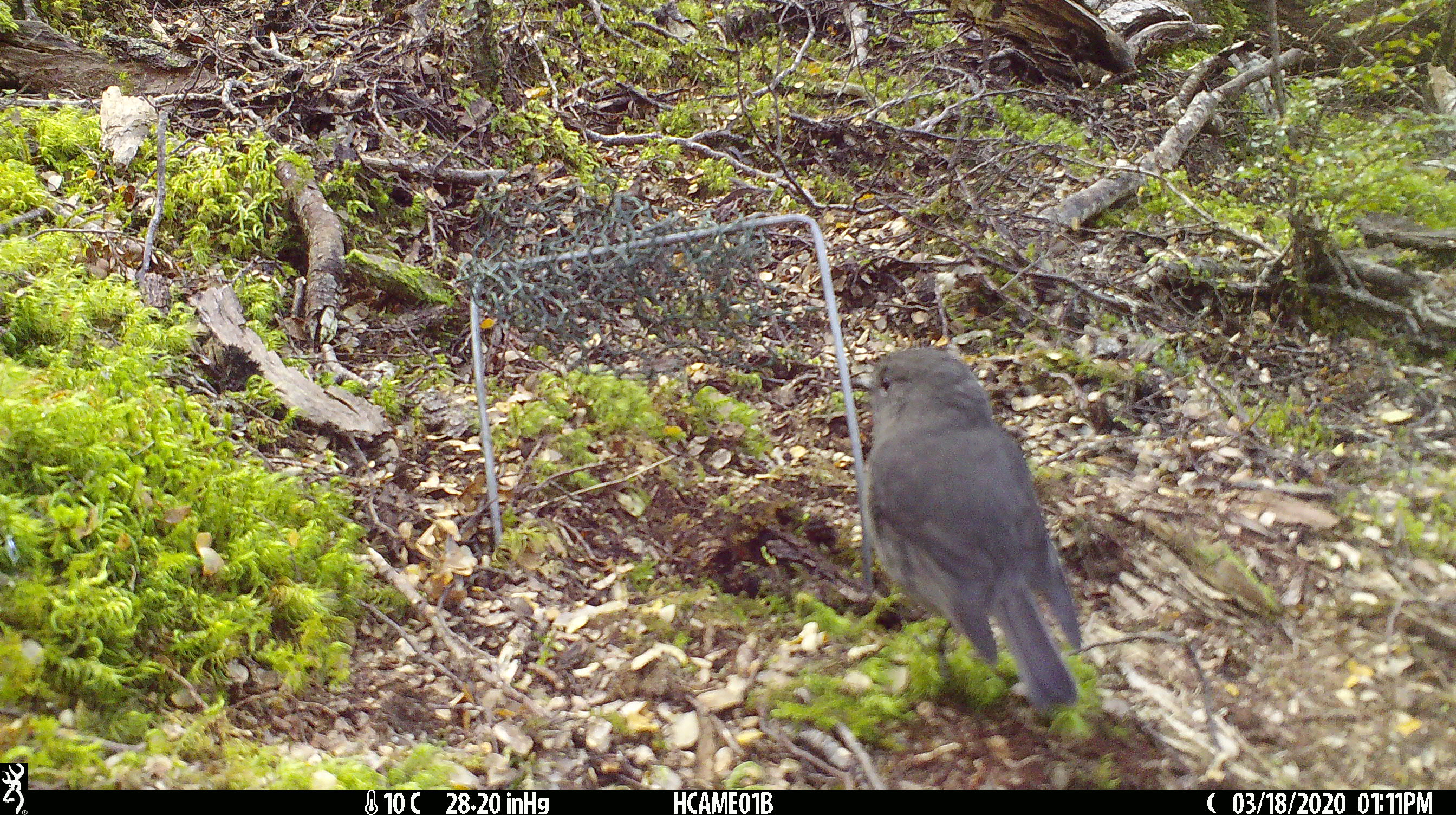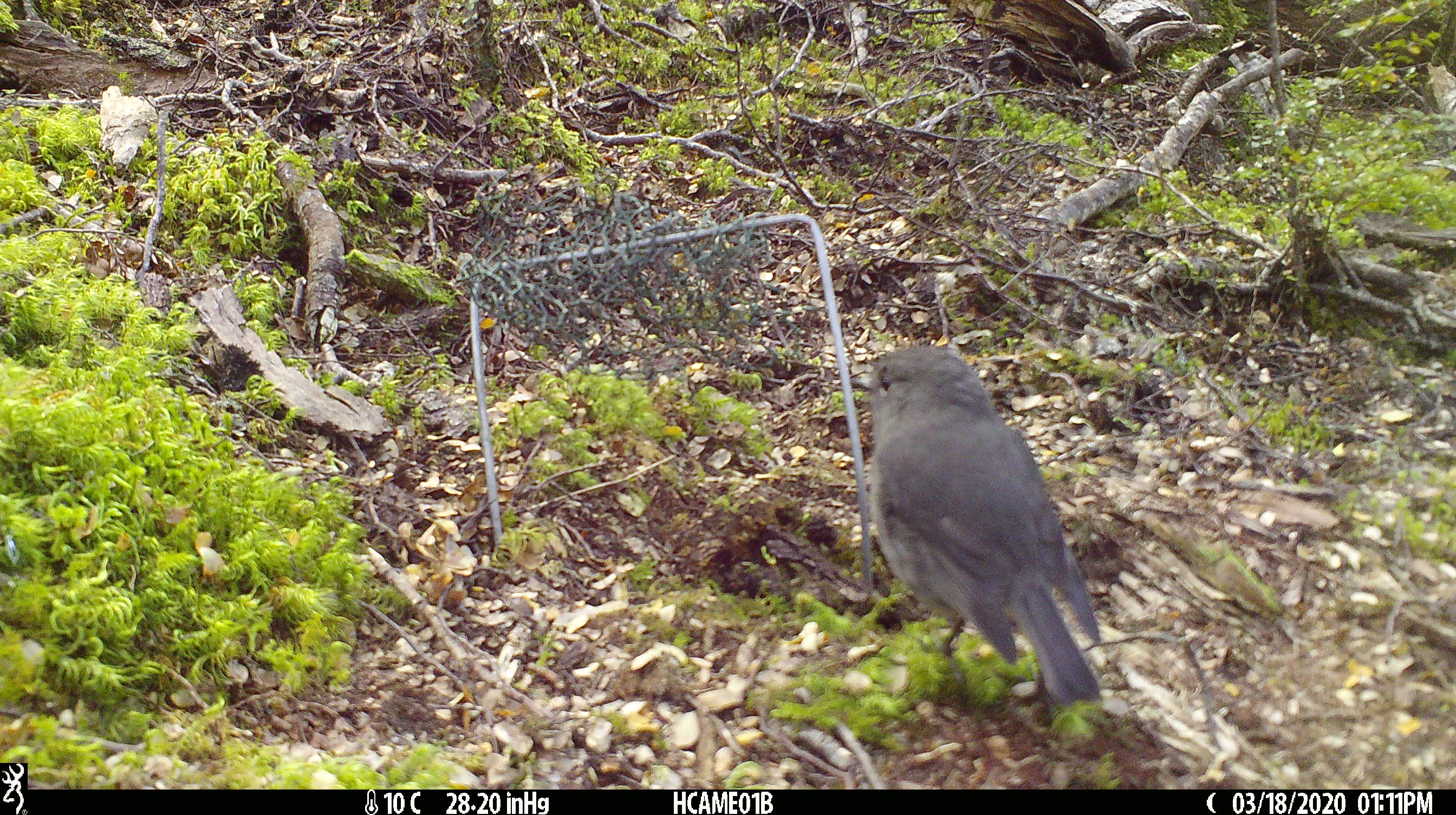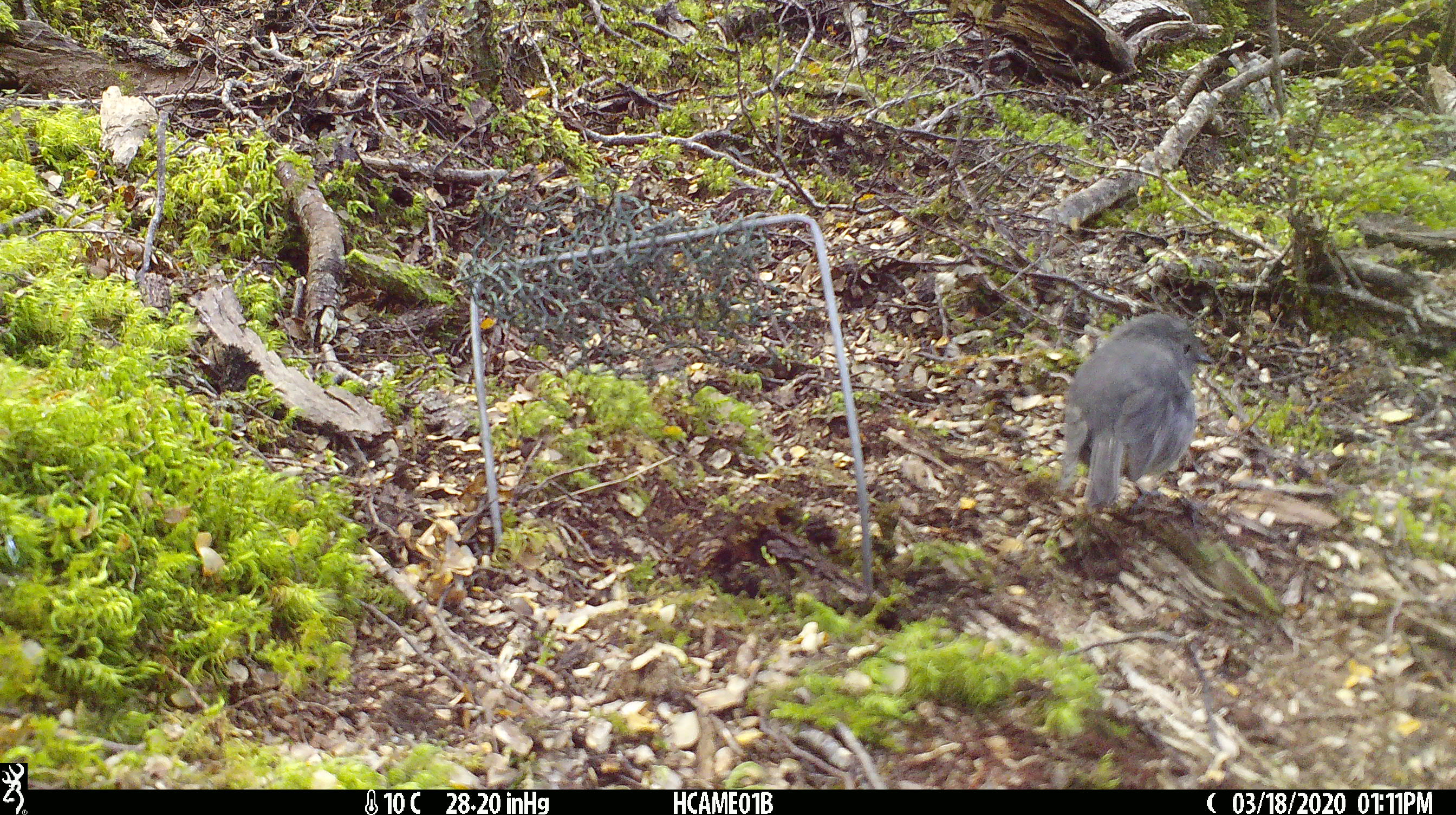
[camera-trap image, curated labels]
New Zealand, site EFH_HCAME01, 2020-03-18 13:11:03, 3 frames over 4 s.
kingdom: Animalia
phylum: Chordata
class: Aves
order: Passeriformes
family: Petroicidae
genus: Petroica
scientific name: Petroica australis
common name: new zealand robin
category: robin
Robin (new zealand robin) (Petroica australis).